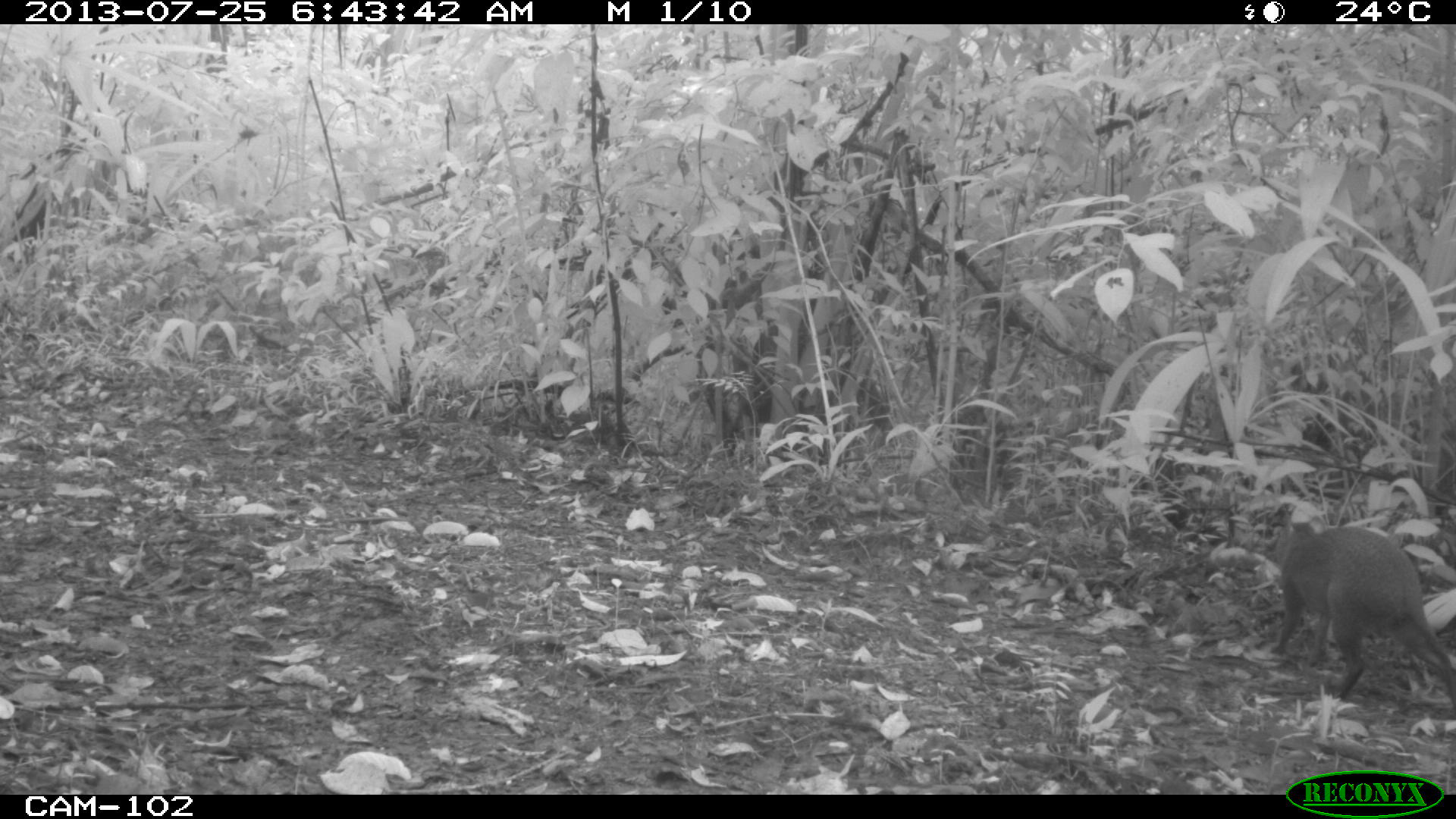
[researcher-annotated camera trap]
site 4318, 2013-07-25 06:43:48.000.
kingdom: Animalia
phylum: Chordata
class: Mammalia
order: Rodentia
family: Dasyproctidae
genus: Dasyprocta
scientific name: Dasyprocta punctata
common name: central american agouti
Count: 1.